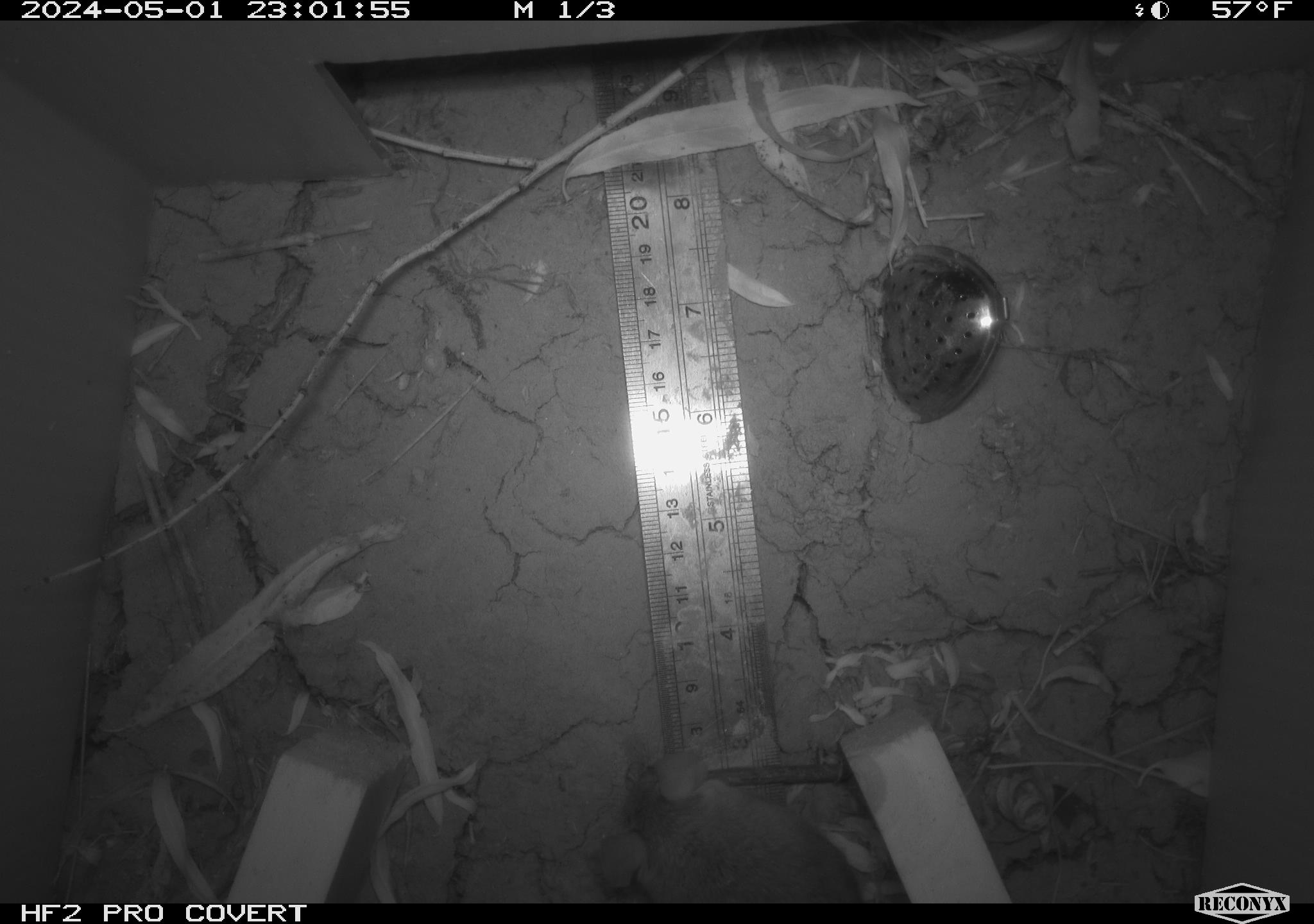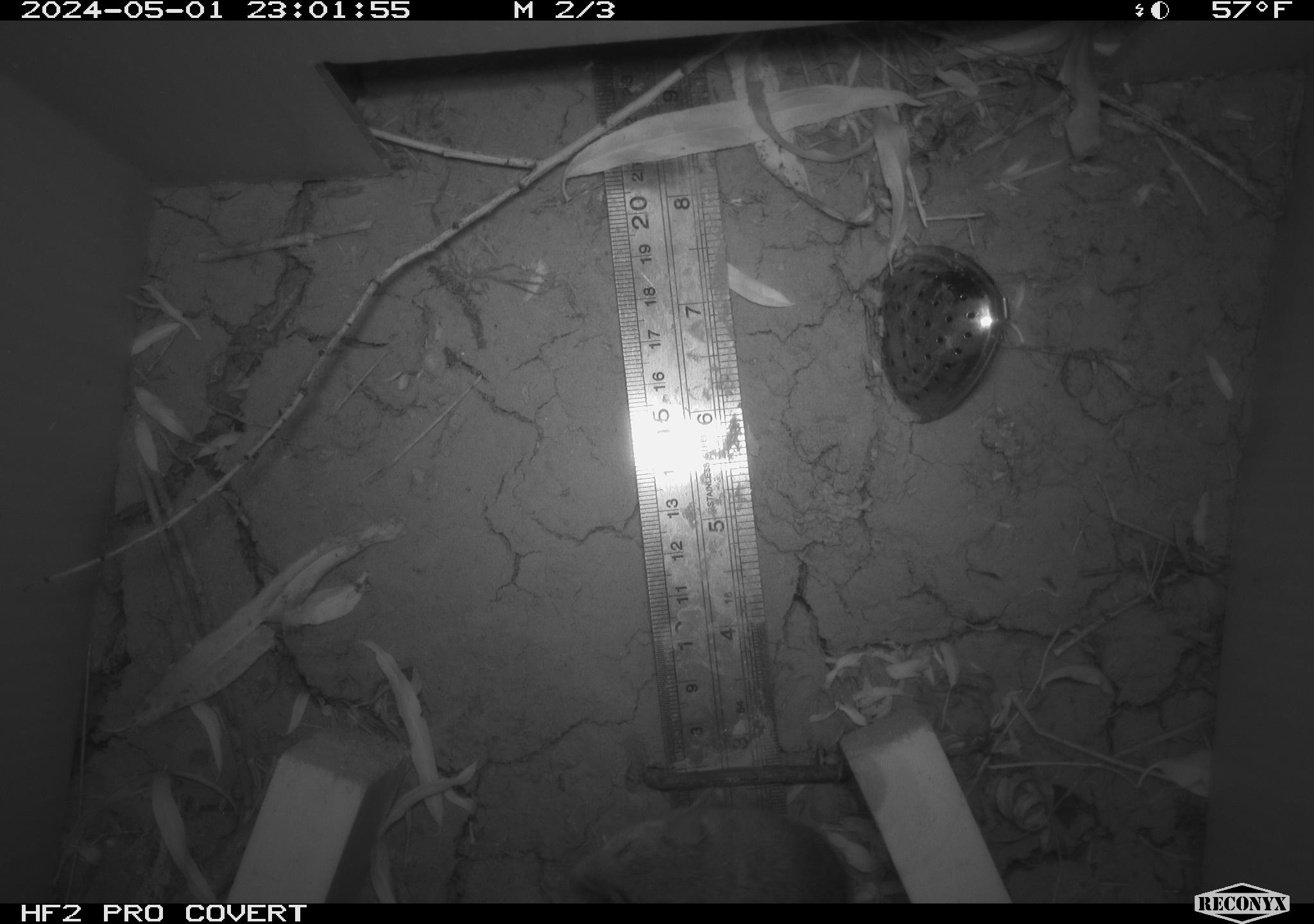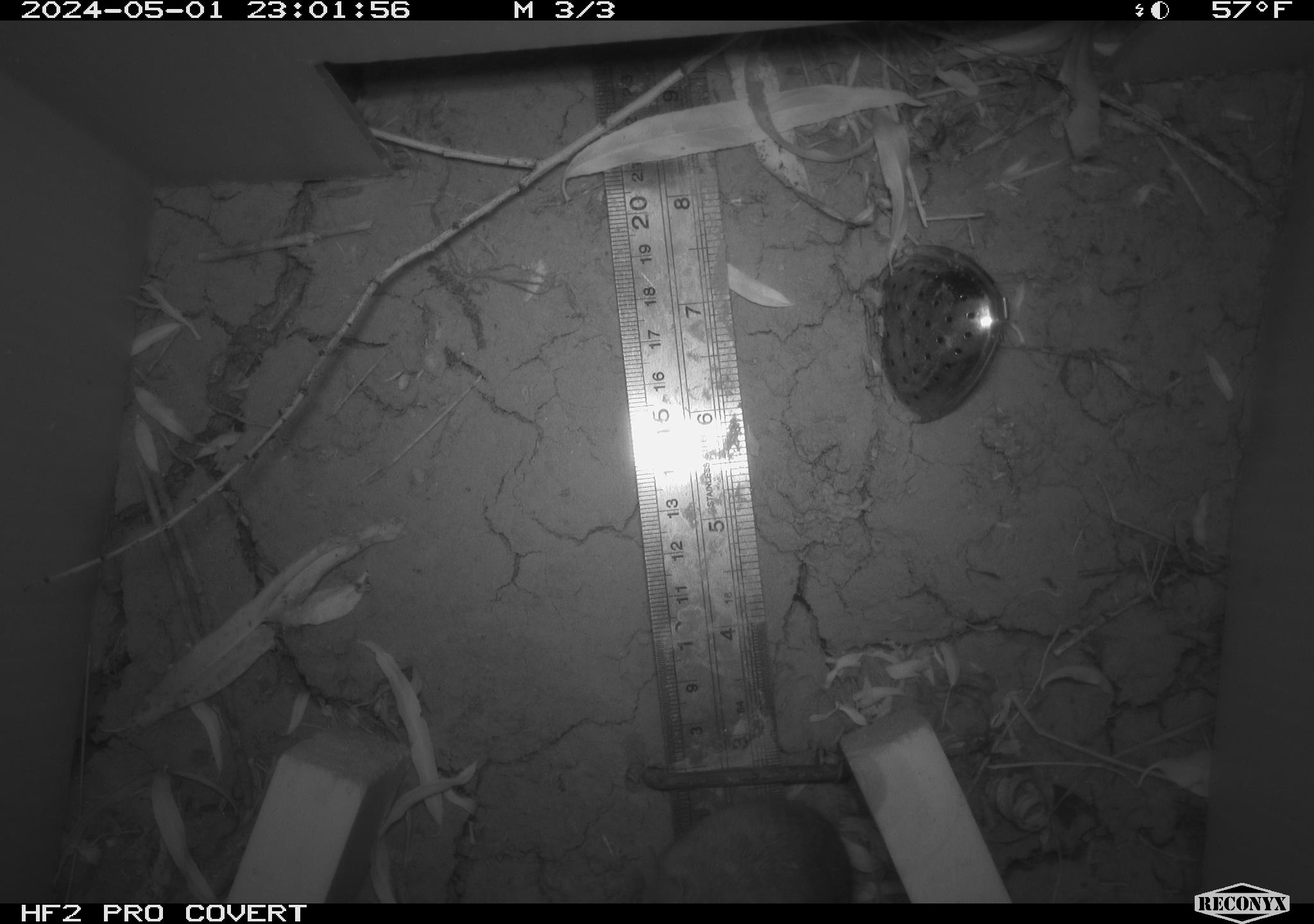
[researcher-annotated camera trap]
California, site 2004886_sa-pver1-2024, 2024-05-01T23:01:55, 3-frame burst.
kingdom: Animalia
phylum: Chordata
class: Mammalia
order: Rodentia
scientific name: Rodentia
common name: mouse species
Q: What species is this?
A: Mouse species (Rodentia).